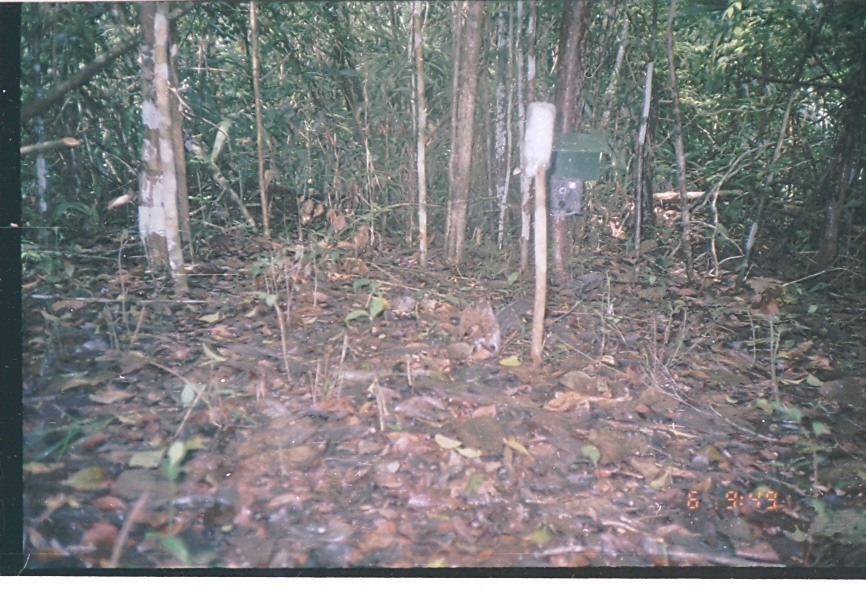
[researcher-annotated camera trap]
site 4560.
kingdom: Animalia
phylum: Chordata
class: Mammalia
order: Rodentia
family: Sciuridae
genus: Sciurus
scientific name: Sciurus deppei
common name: deppe's squirrel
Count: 1.